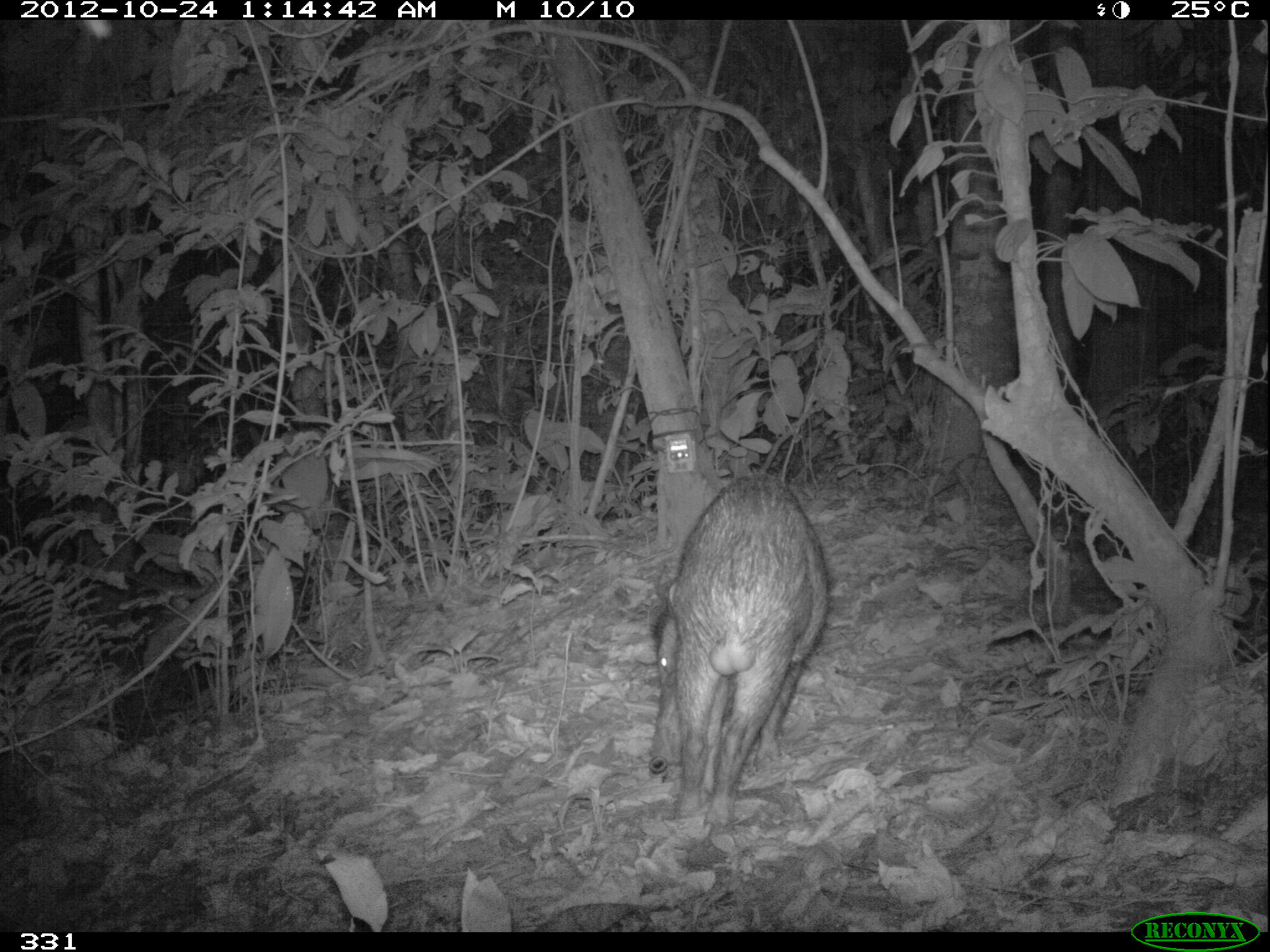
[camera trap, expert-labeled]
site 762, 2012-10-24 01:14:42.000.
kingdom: Animalia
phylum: Chordata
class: Mammalia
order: Artiodactyla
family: Tayassuidae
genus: Tayassu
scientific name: Tayassu pecari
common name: white-lipped peccary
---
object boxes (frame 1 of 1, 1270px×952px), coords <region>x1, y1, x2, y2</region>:
tayassu pecari: <region>647, 474, 831, 831</region>